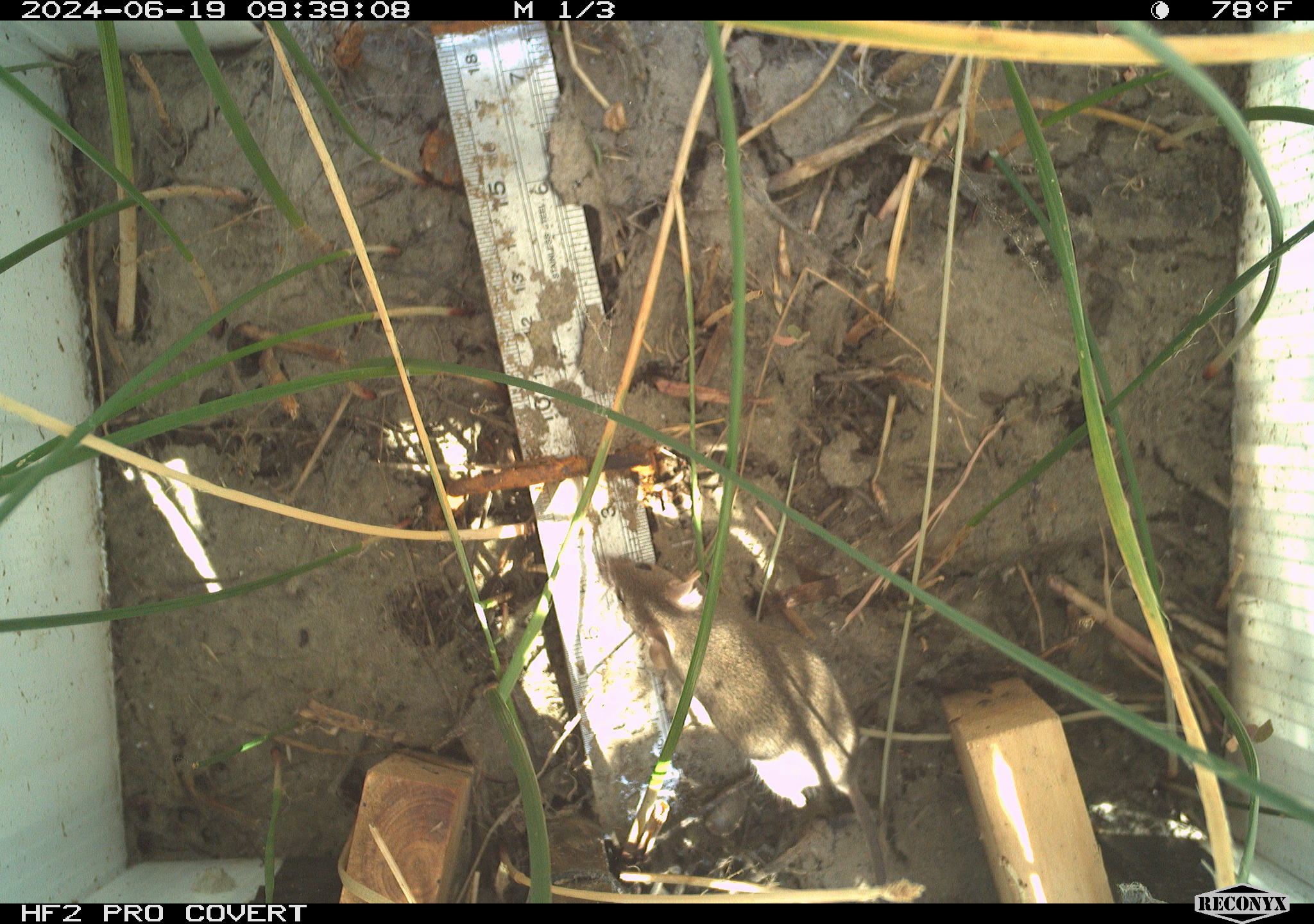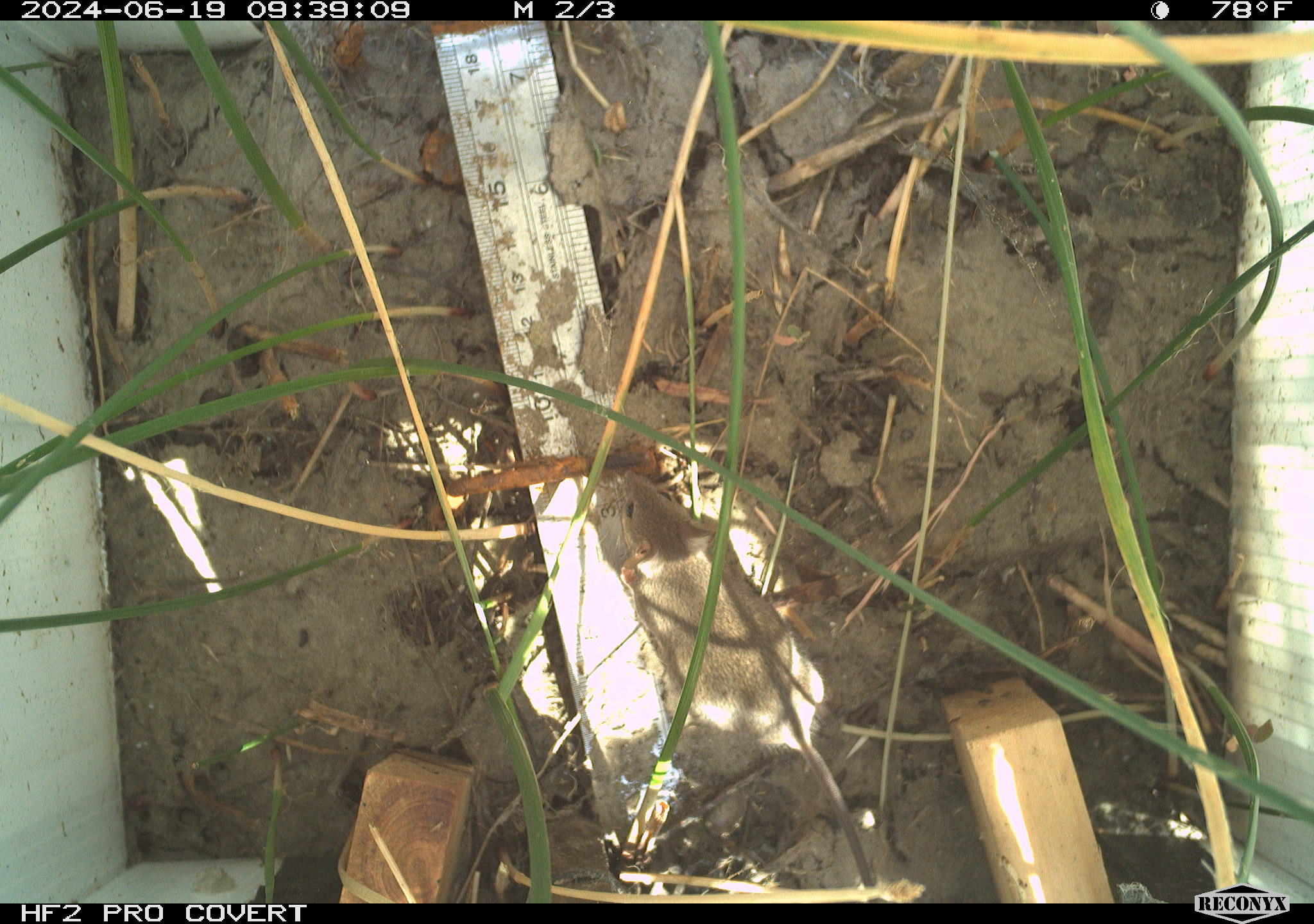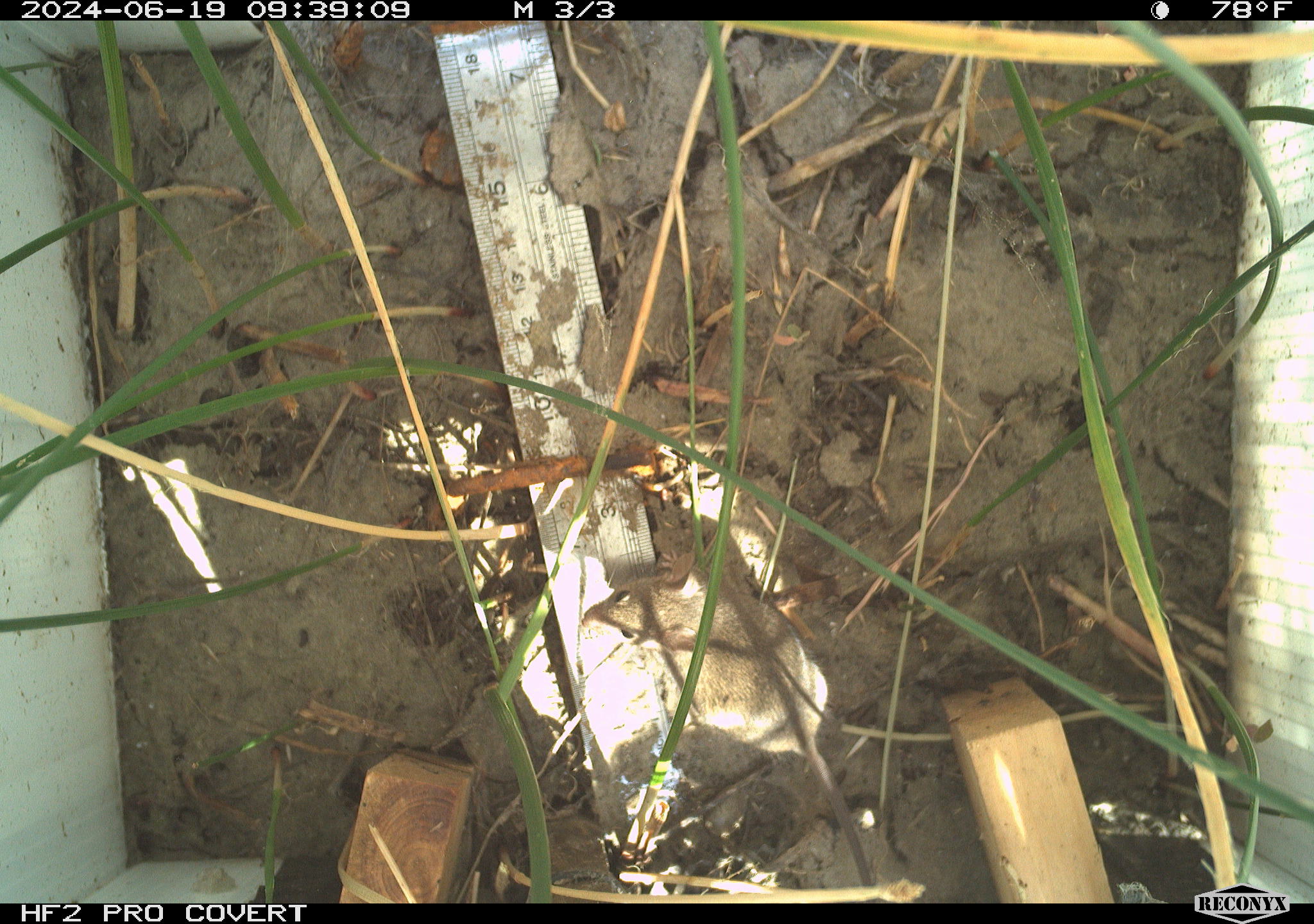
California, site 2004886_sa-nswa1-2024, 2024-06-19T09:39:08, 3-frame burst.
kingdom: Animalia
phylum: Chordata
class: Mammalia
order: Rodentia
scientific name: Rodentia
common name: rodent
Rodent (Rodentia).